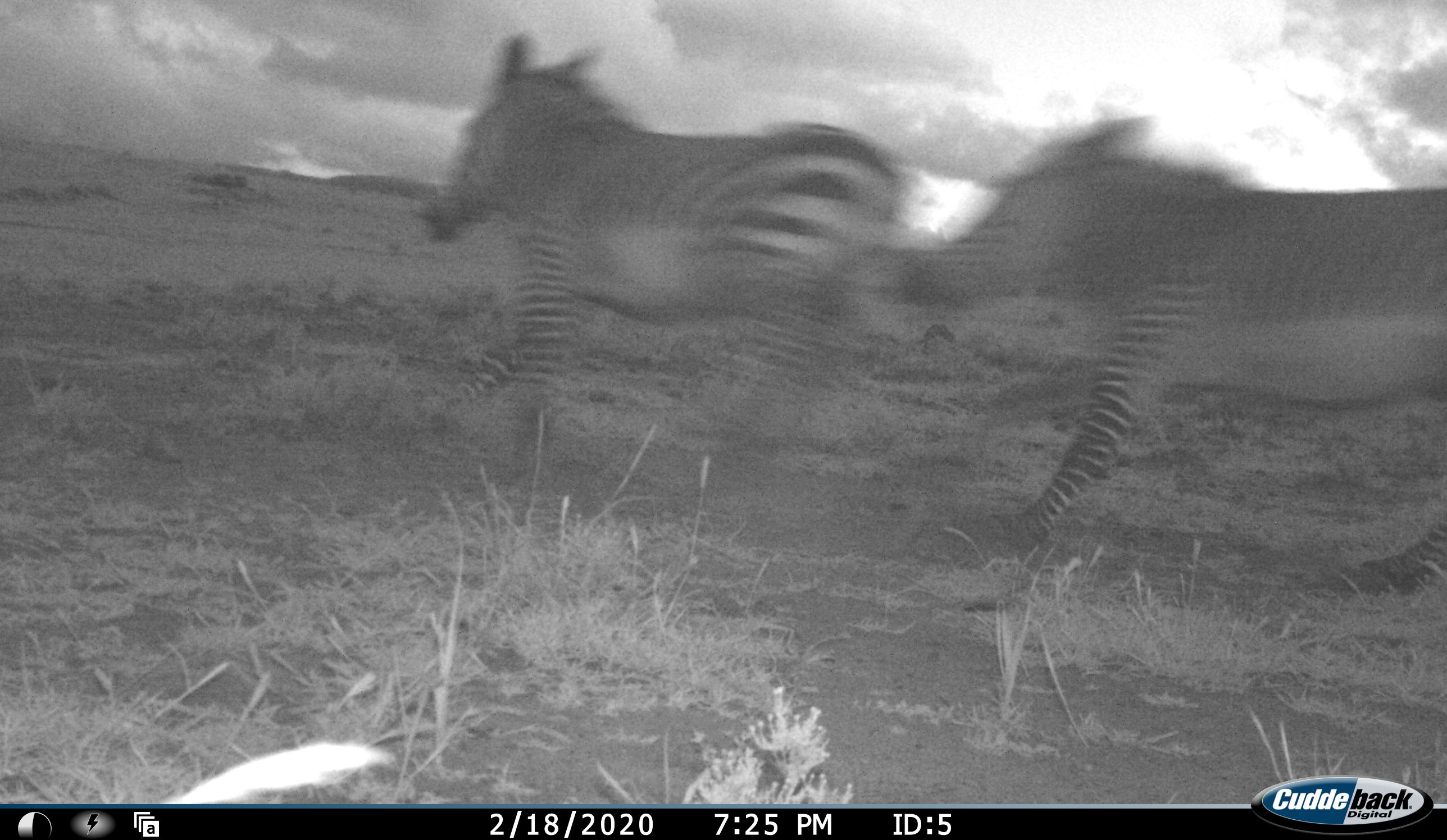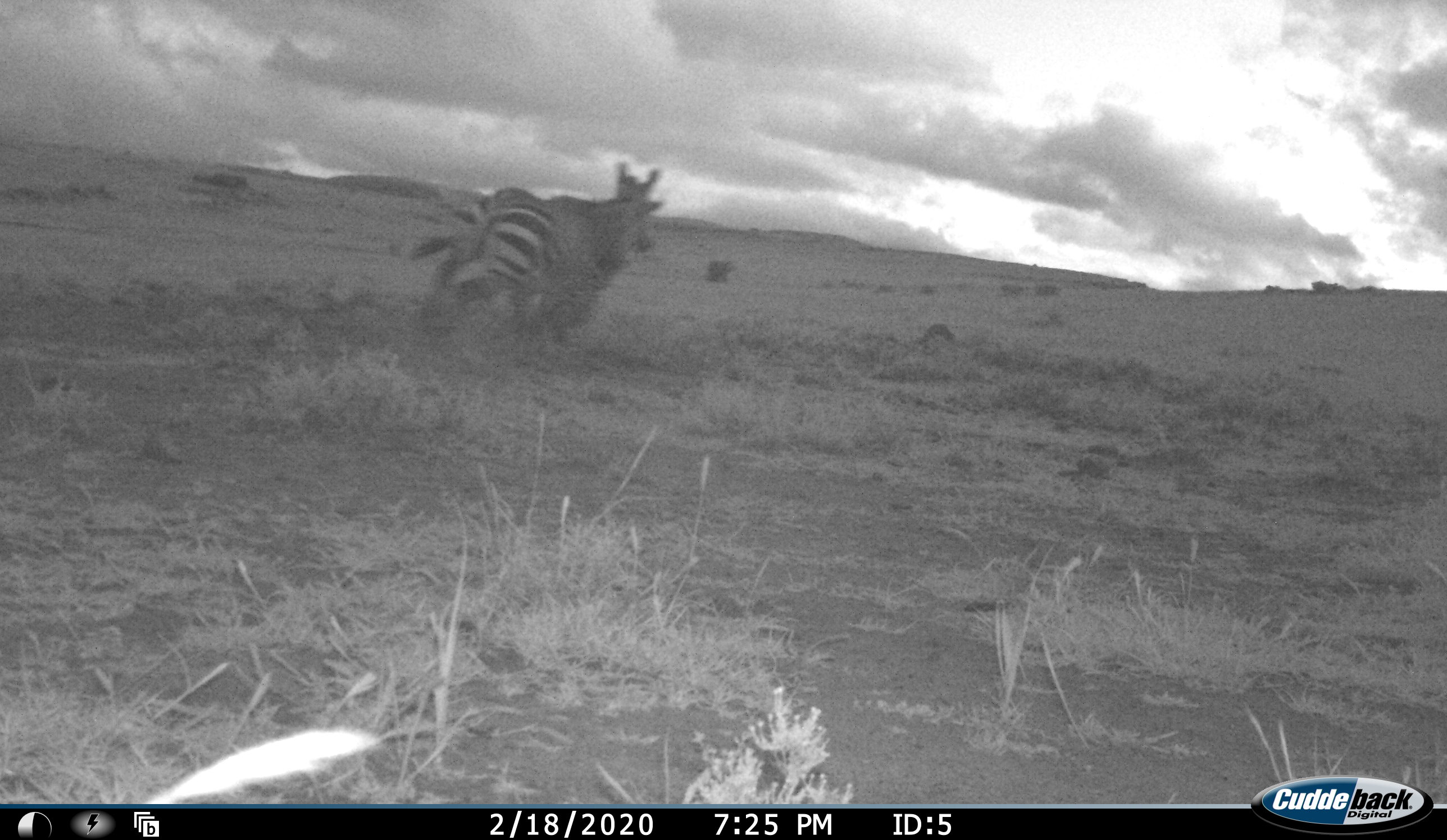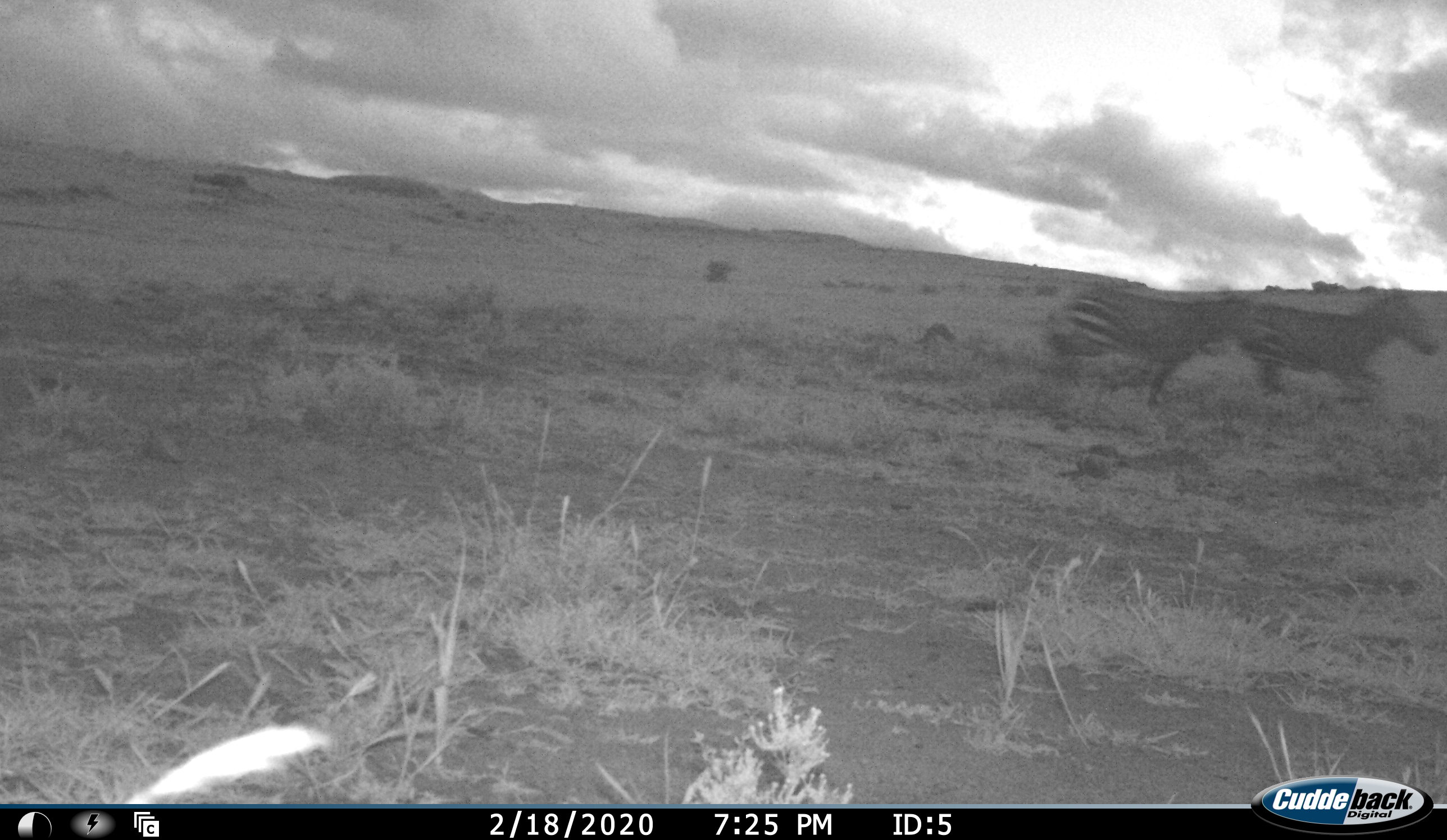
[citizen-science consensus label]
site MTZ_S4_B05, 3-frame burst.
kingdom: Animalia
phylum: Chordata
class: Mammalia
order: Perissodactyla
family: Equidae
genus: Equus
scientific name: Equus zebra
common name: mountain zebra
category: zebramountain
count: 2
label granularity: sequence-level